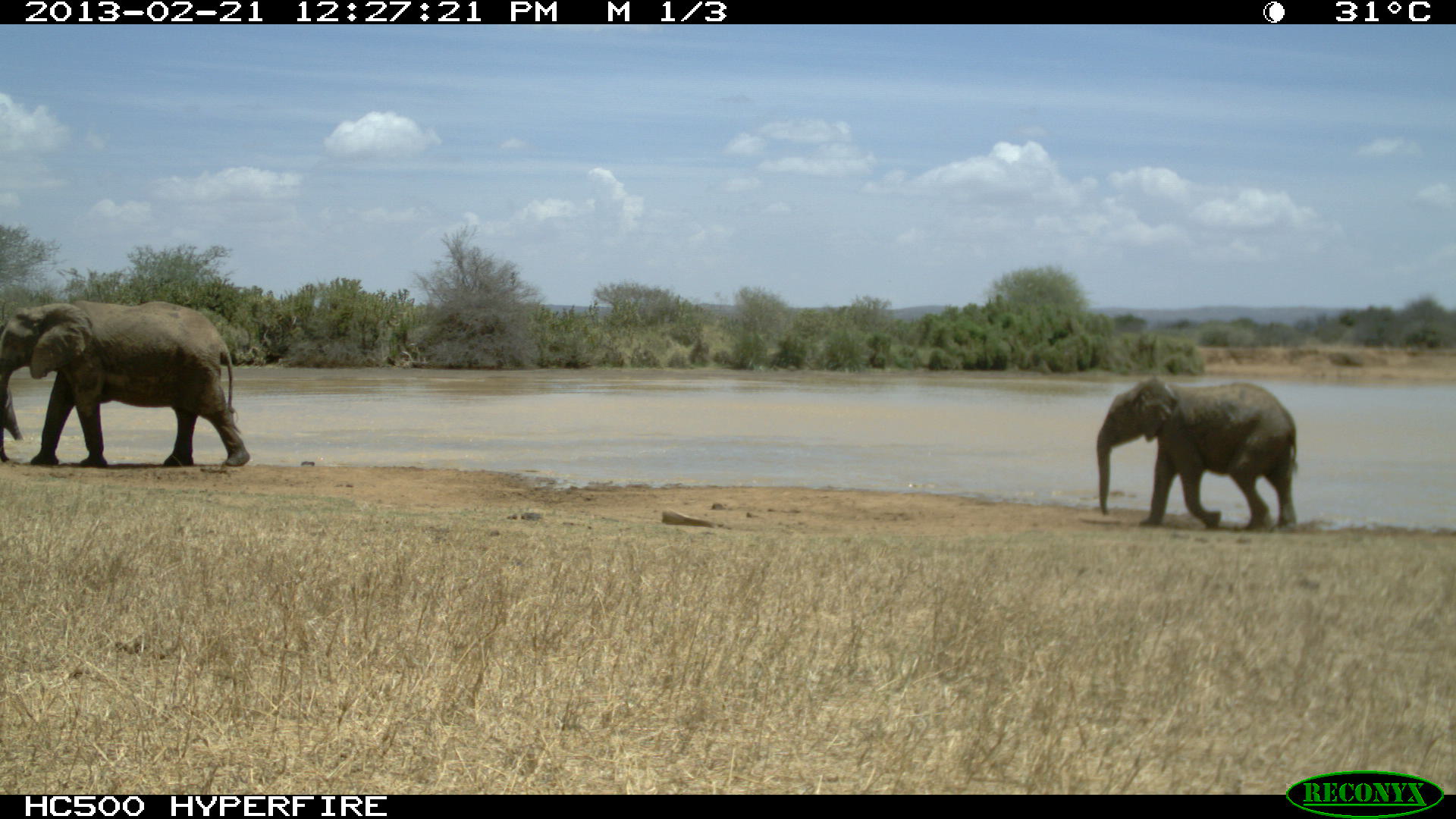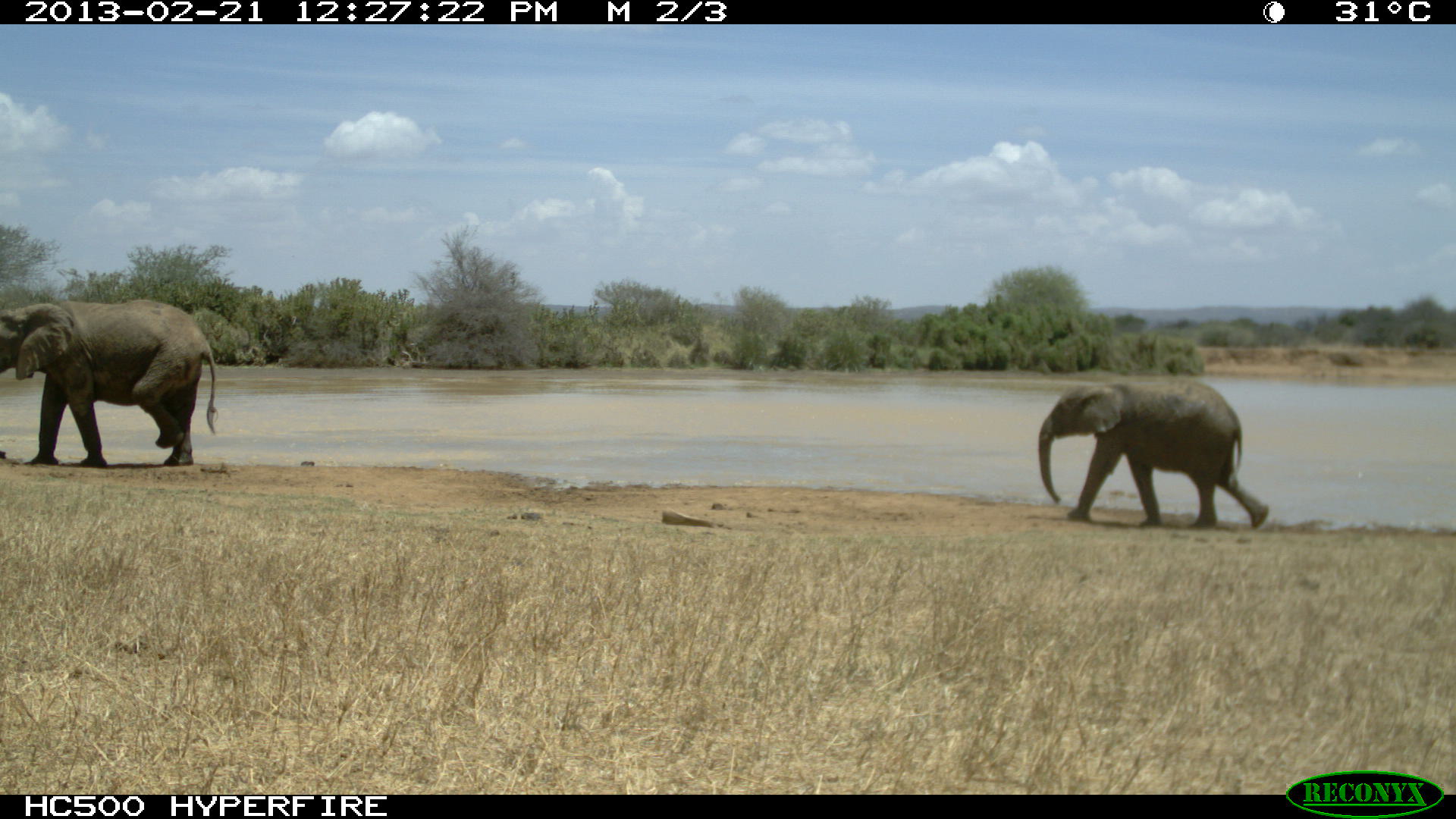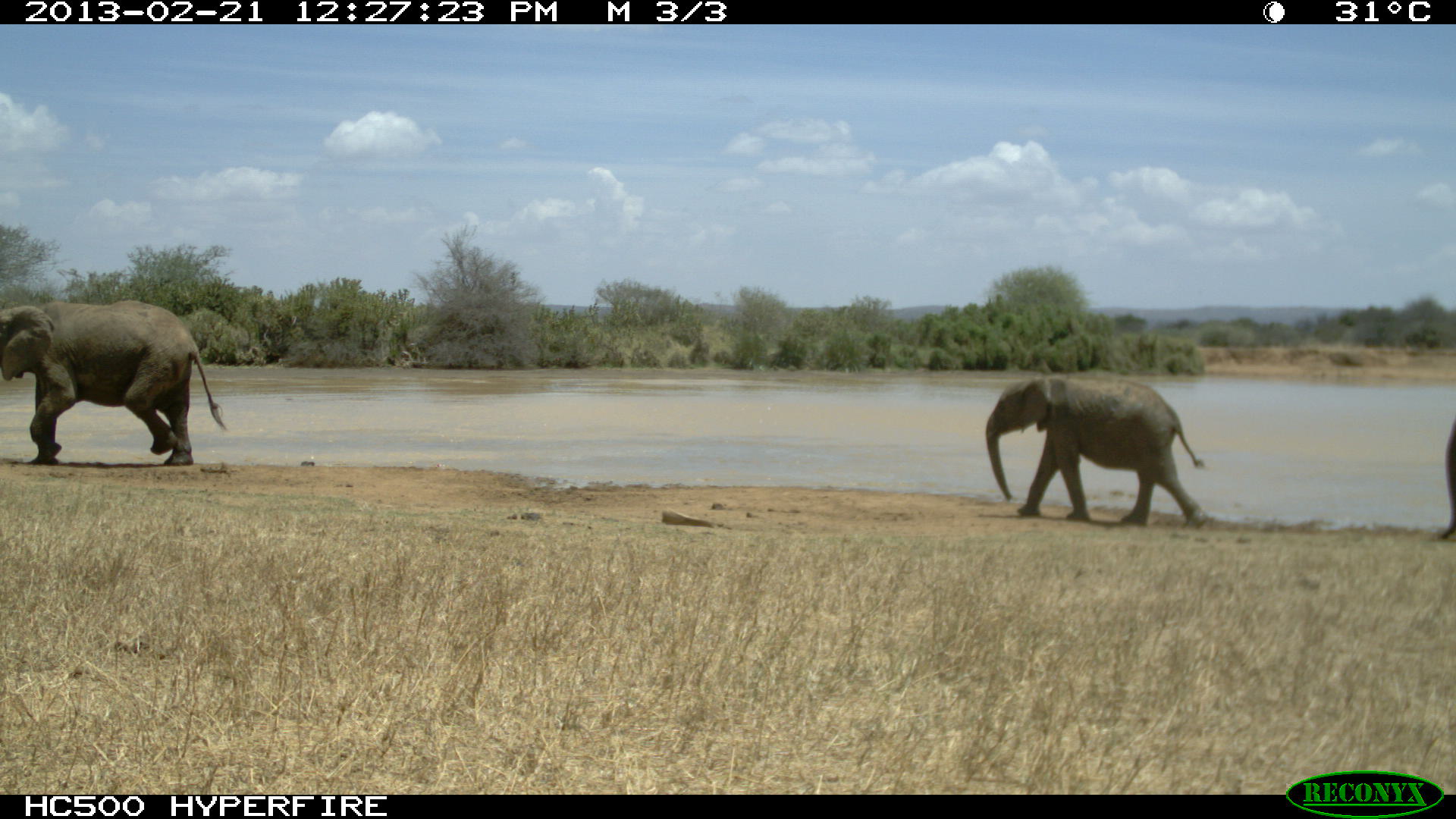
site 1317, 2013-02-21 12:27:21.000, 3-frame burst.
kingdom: Animalia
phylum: Chordata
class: Mammalia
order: Proboscidea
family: Elephantidae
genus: Loxodonta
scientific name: Loxodonta africana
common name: african bush elephant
Loxodonta africana (african bush elephant), count 2.